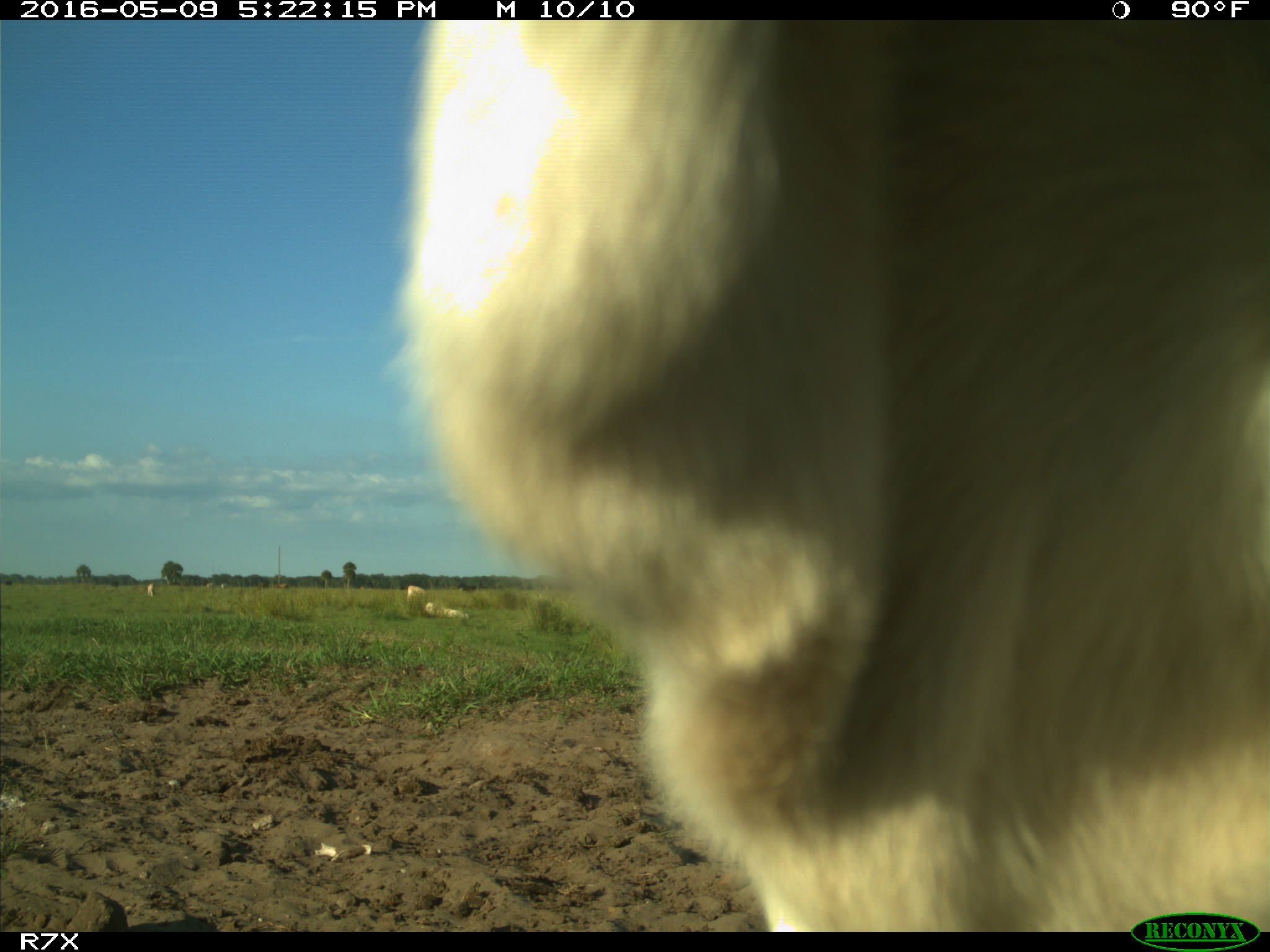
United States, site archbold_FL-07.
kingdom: Animalia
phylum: Chordata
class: Mammalia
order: Artiodactyla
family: Bovidae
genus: Bos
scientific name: Bos taurus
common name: domestic cow